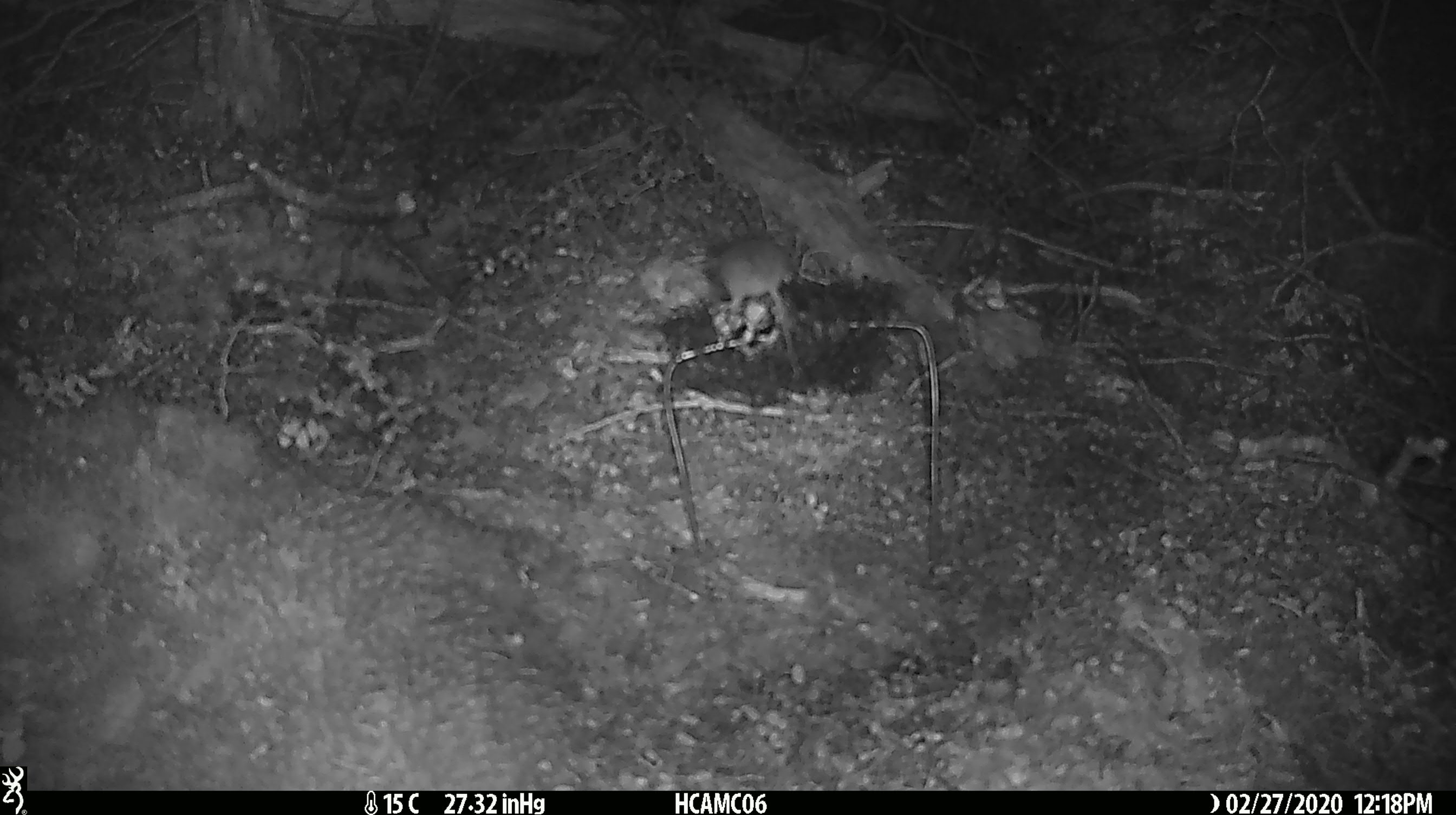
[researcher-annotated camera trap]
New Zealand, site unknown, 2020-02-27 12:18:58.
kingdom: Animalia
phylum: Chordata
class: Mammalia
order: Rodentia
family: Muridae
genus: Mus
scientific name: Mus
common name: mouse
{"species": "mouse (Mus)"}